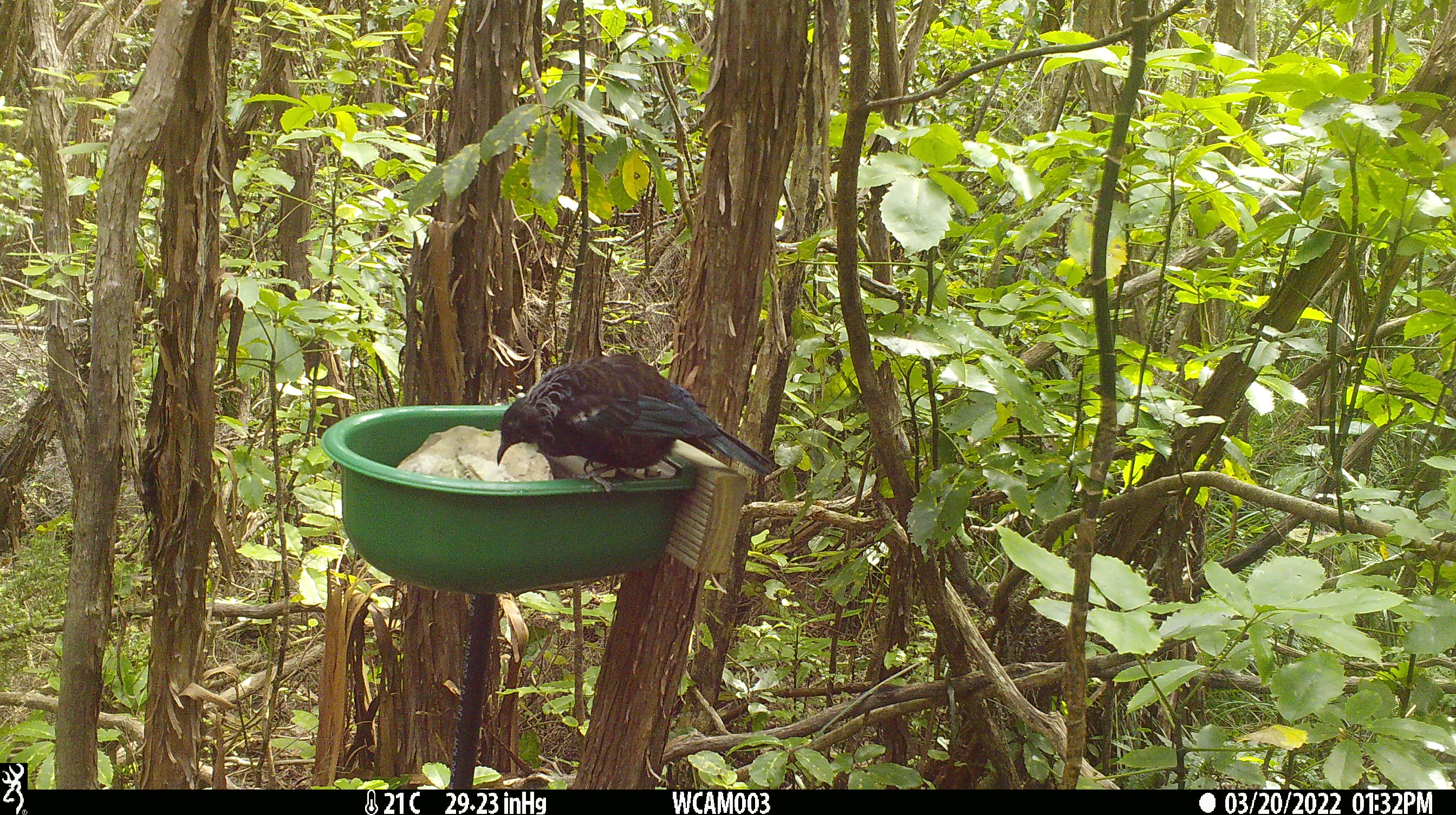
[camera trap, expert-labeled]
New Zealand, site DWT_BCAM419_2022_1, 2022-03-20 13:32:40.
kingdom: Animalia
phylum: Chordata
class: Aves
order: Passeriformes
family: Meliphagidae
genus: Prosthemadera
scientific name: Prosthemadera novaeseelandiae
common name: tui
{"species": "tui (Prosthemadera novaeseelandiae)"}